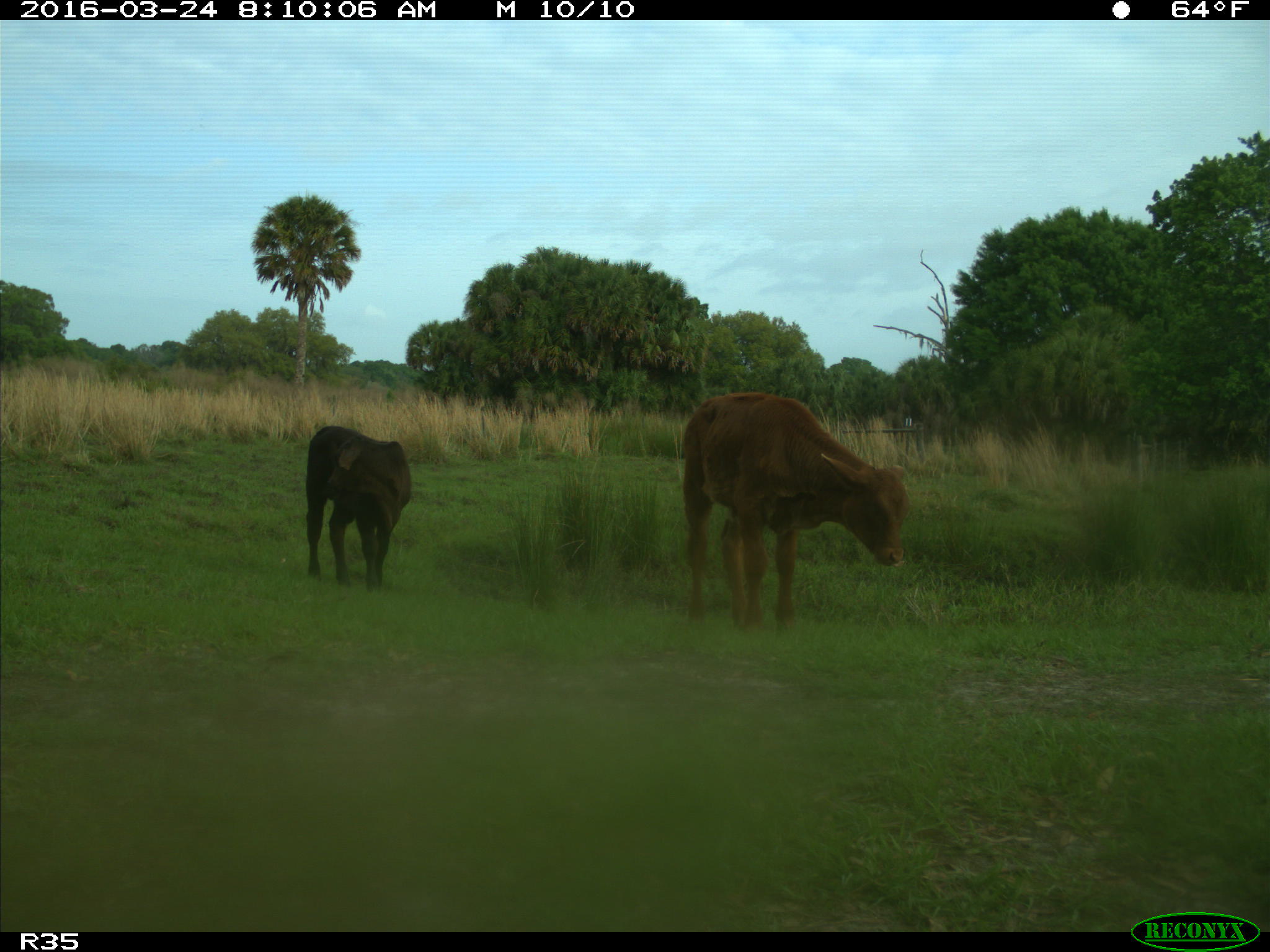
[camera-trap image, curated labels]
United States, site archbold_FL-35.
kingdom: Animalia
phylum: Chordata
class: Mammalia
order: Artiodactyla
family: Bovidae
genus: Bos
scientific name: Bos taurus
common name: domestic cow